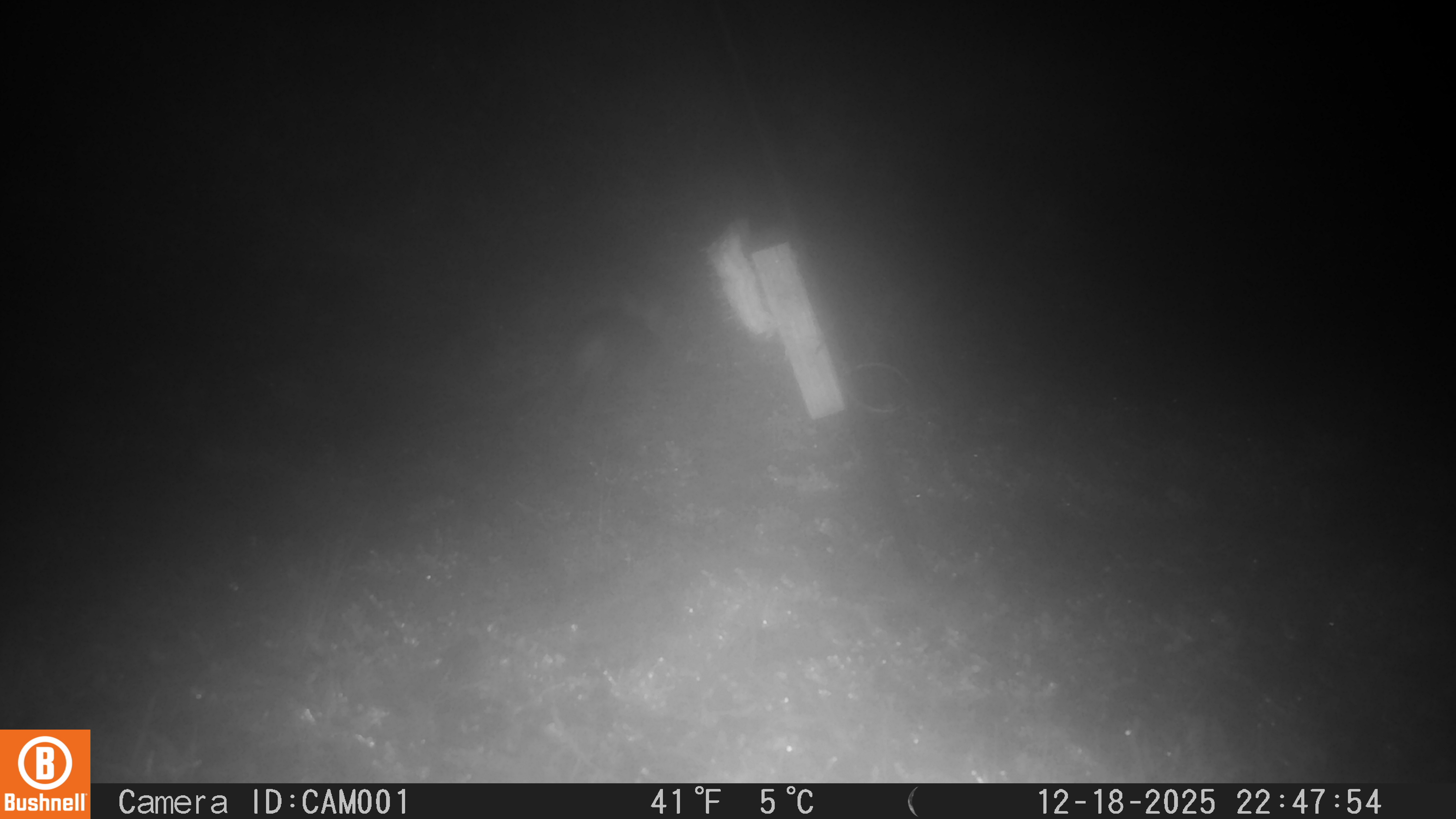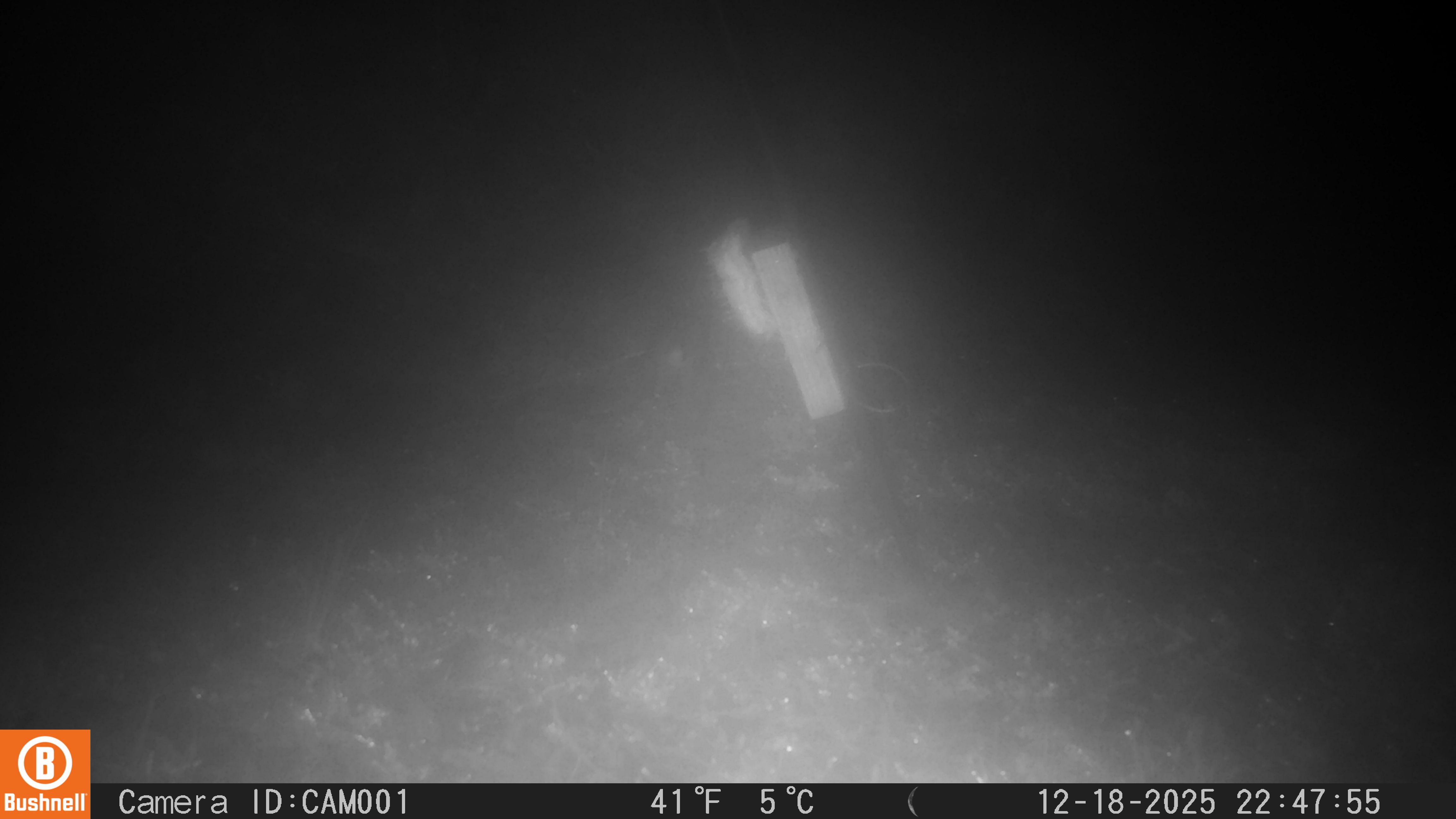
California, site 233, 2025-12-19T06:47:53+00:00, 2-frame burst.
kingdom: Animalia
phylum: Chordata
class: Mammalia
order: Lagomorpha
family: Leporidae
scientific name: Leporidae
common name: rabbit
Rabbit (Leporidae).